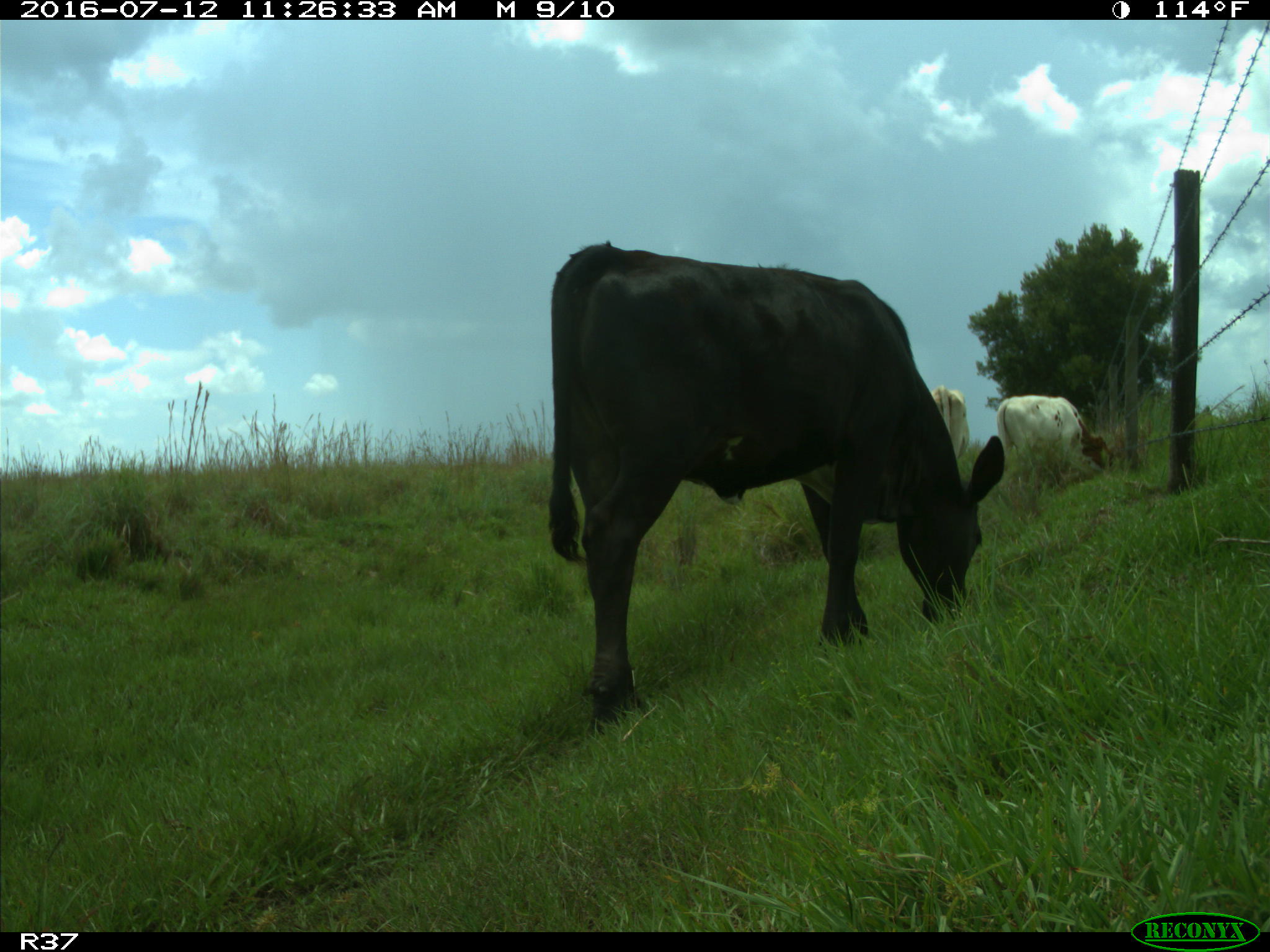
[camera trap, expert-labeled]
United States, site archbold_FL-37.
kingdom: Animalia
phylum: Chordata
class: Mammalia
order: Artiodactyla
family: Bovidae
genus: Bos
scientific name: Bos taurus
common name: domestic cow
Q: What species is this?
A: Bos taurus (domestic cow).